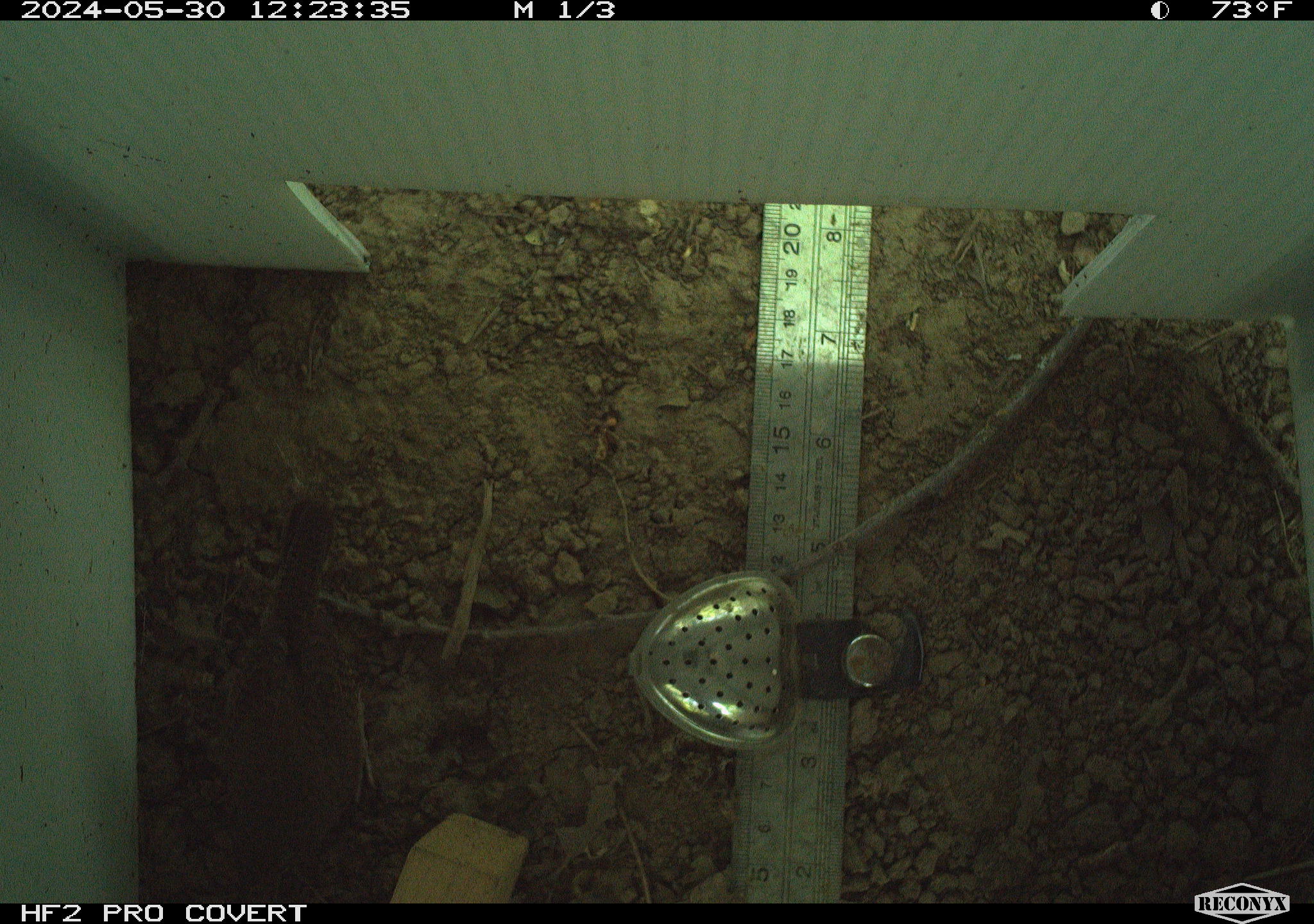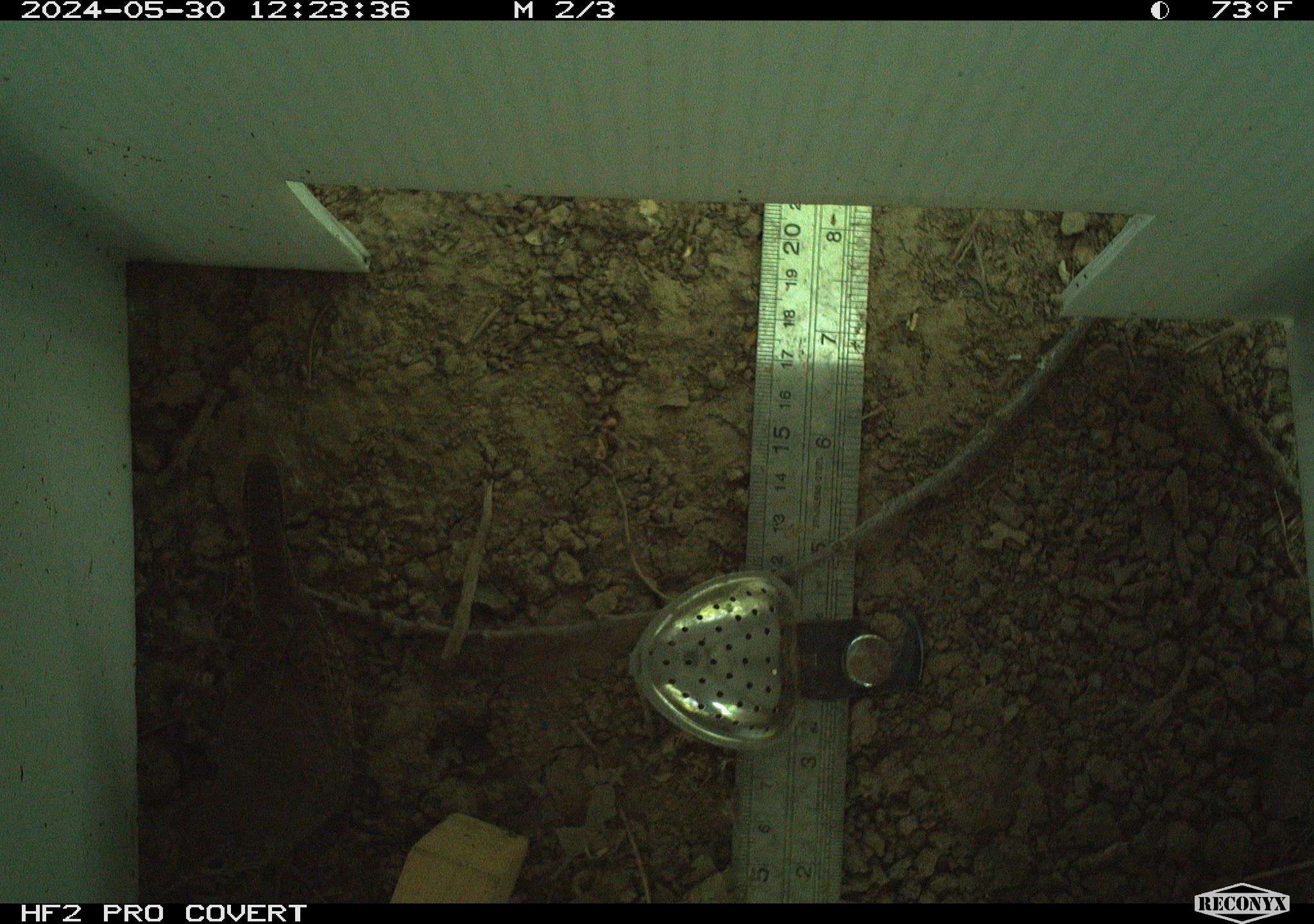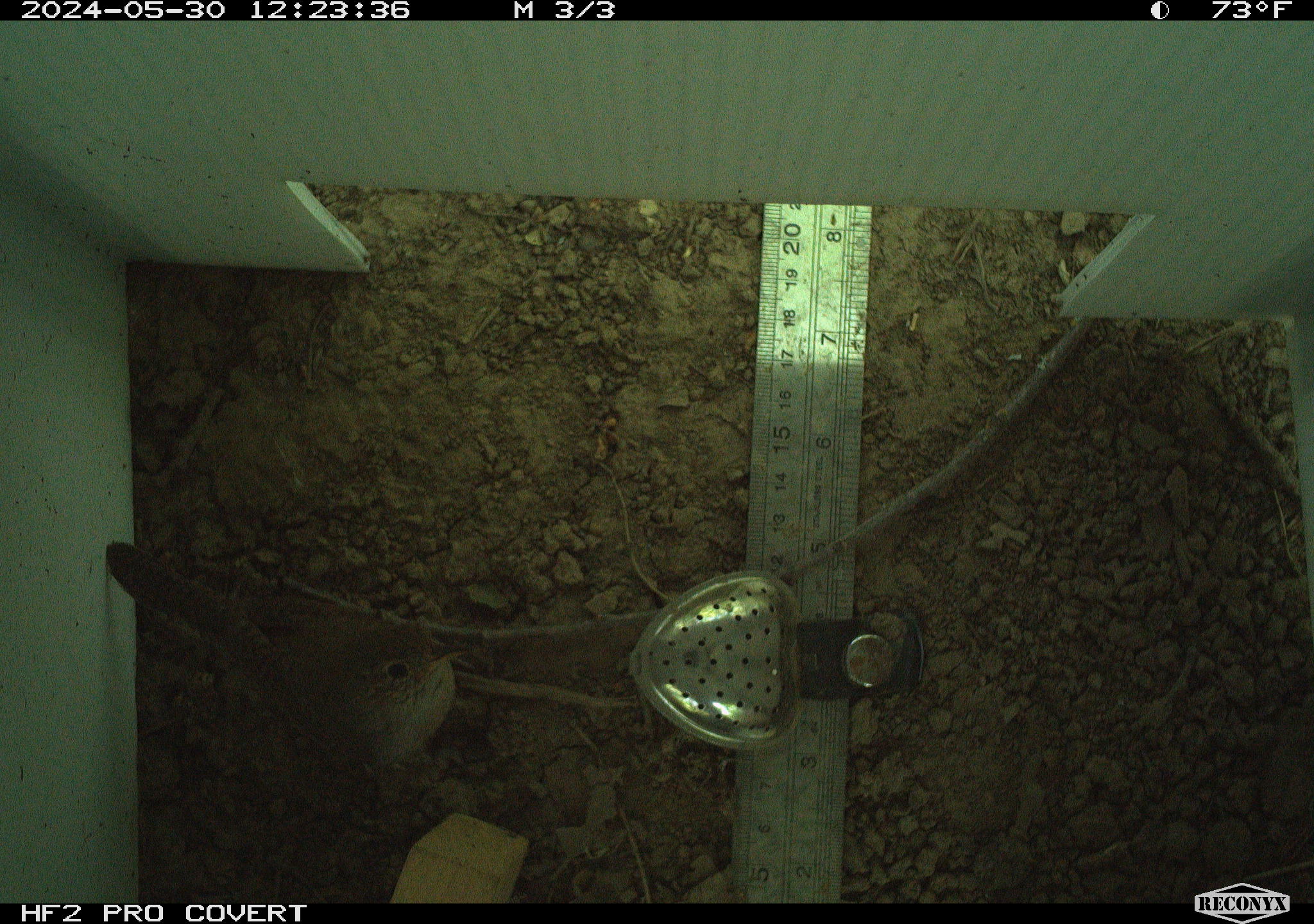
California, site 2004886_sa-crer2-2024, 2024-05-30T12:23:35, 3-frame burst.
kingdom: Animalia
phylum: Chordata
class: Aves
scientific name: Aves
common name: bird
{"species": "bird (Aves)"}